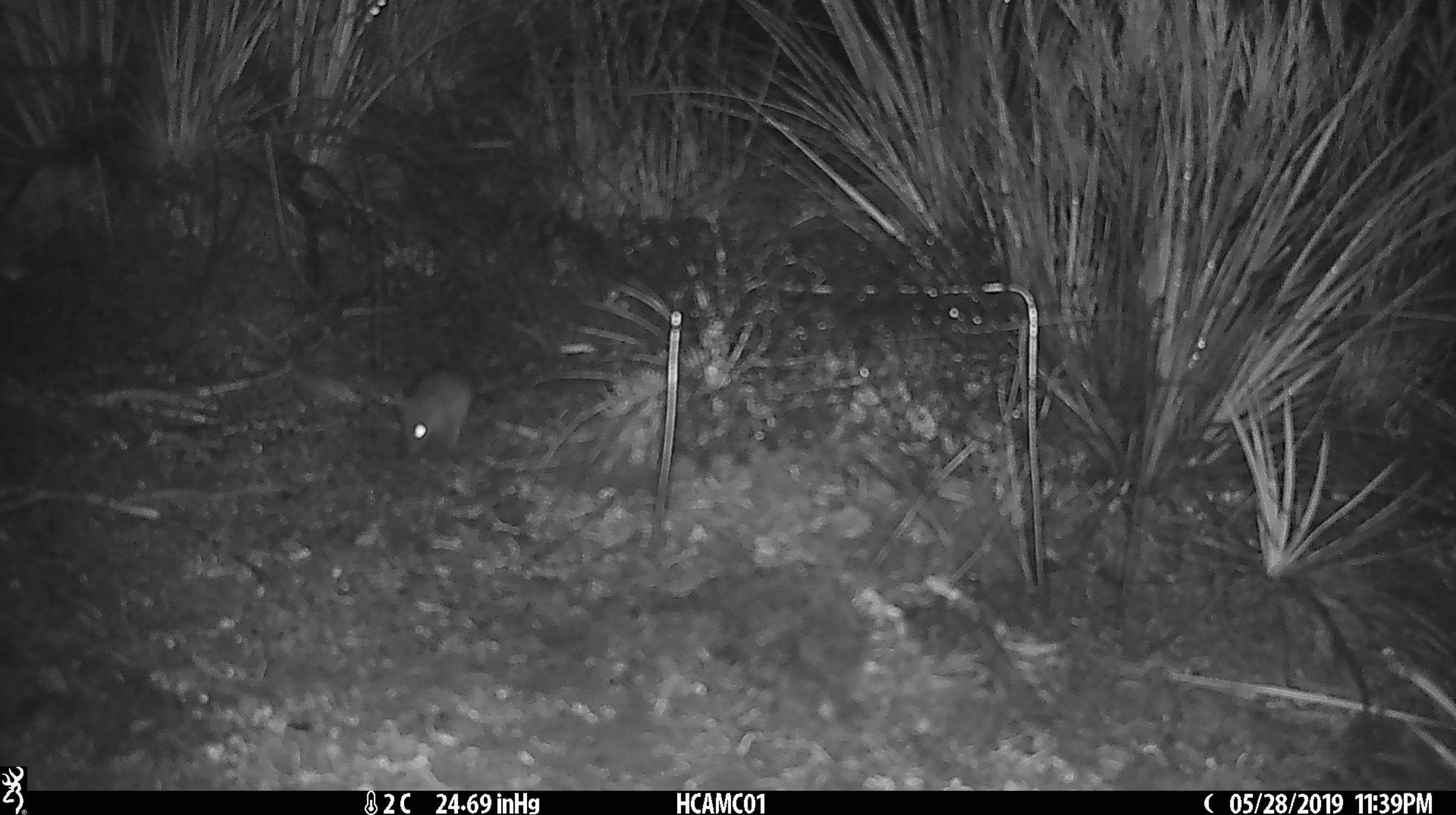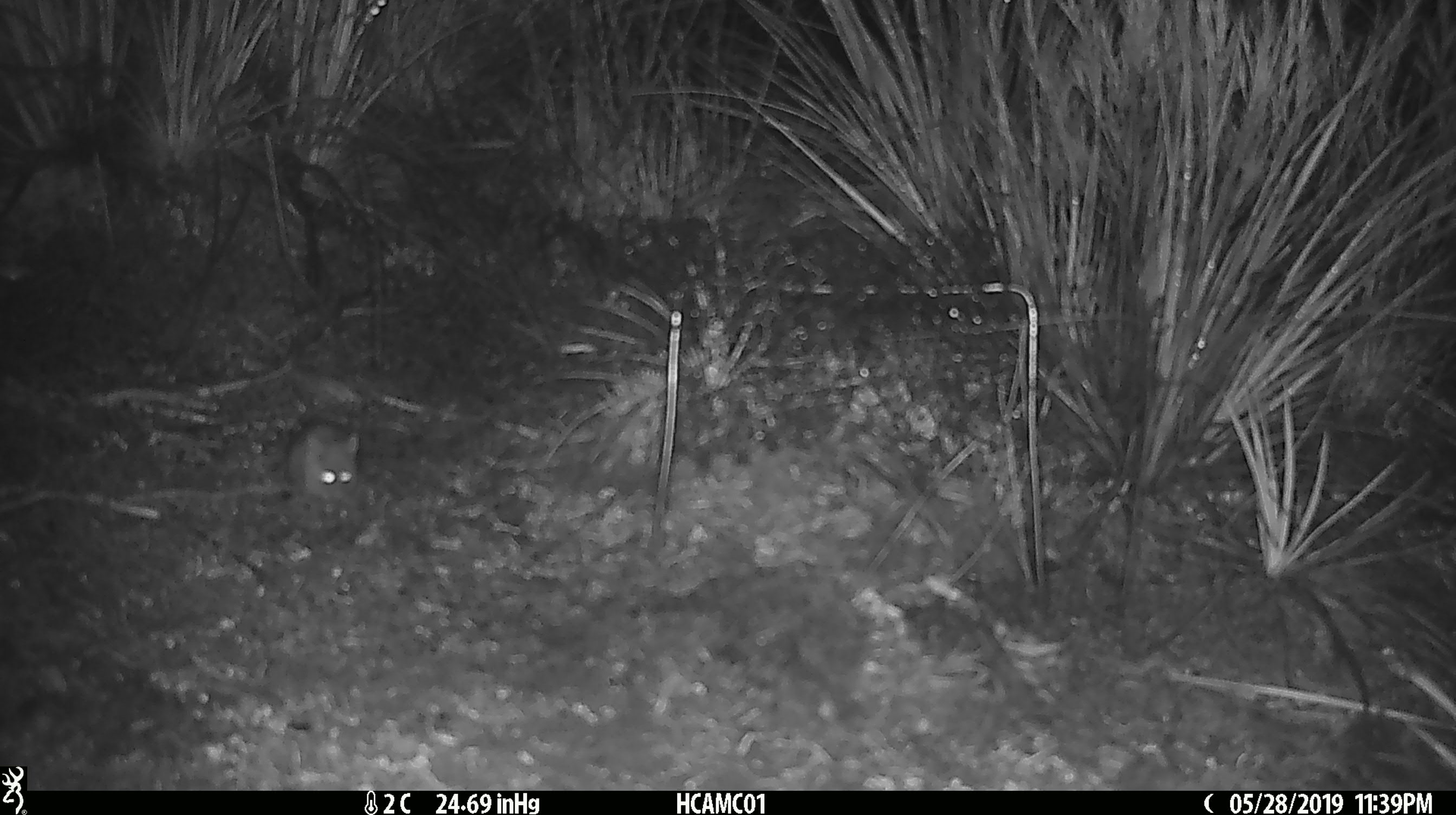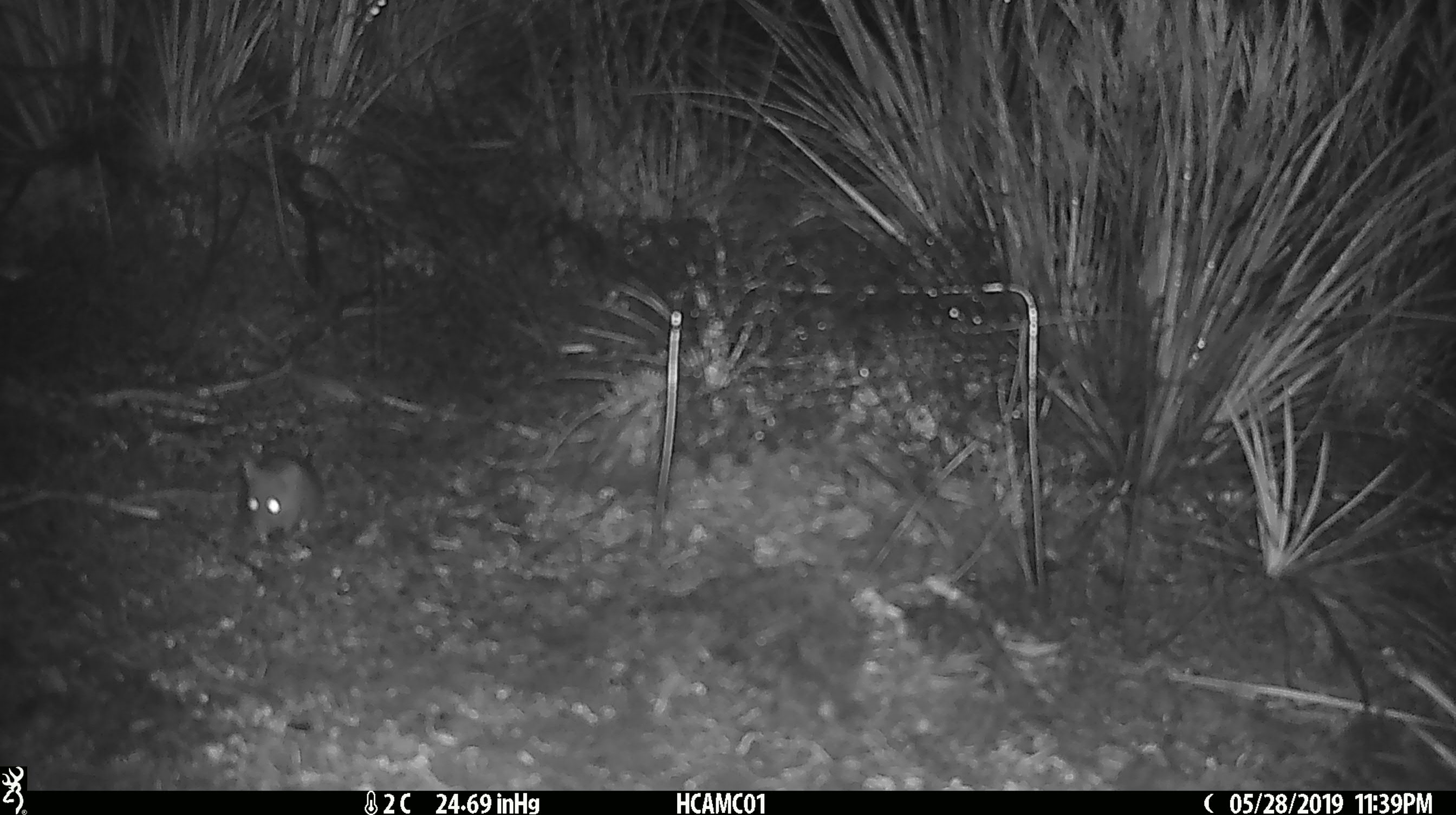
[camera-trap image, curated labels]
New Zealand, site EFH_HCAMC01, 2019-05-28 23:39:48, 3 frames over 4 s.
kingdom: Animalia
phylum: Chordata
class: Mammalia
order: Rodentia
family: Muridae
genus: Rattus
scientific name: Rattus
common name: rat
Rat (Rattus).